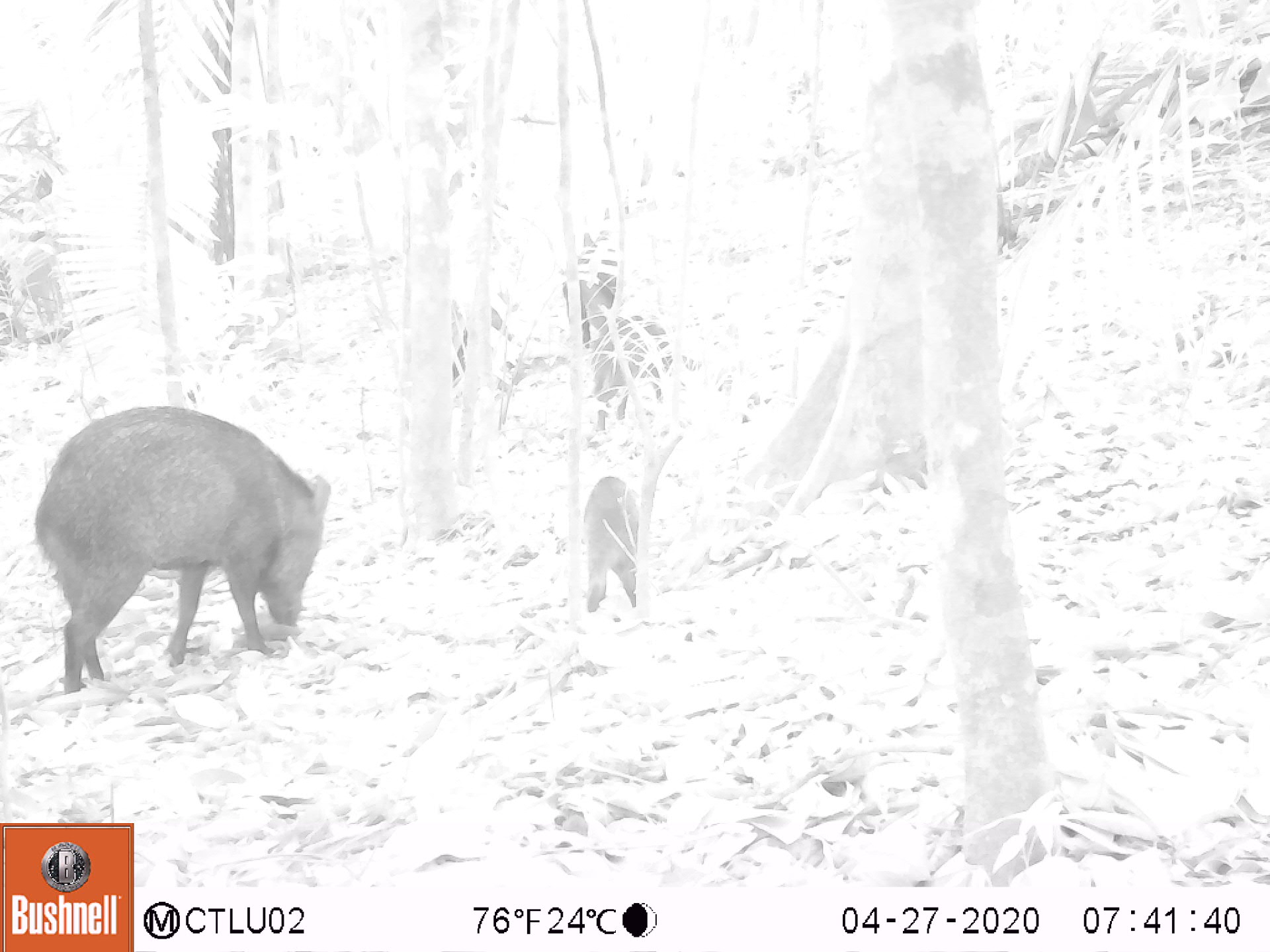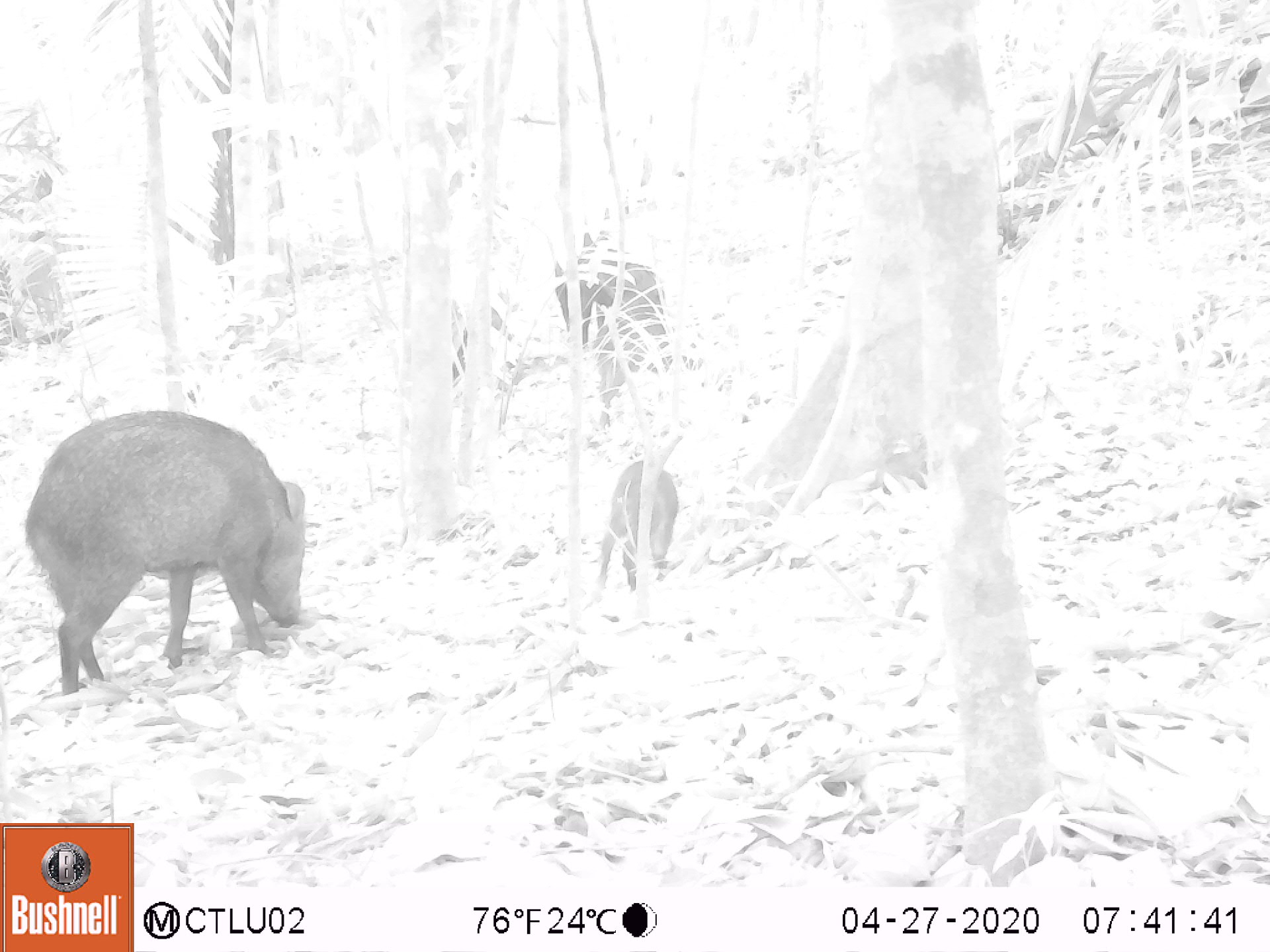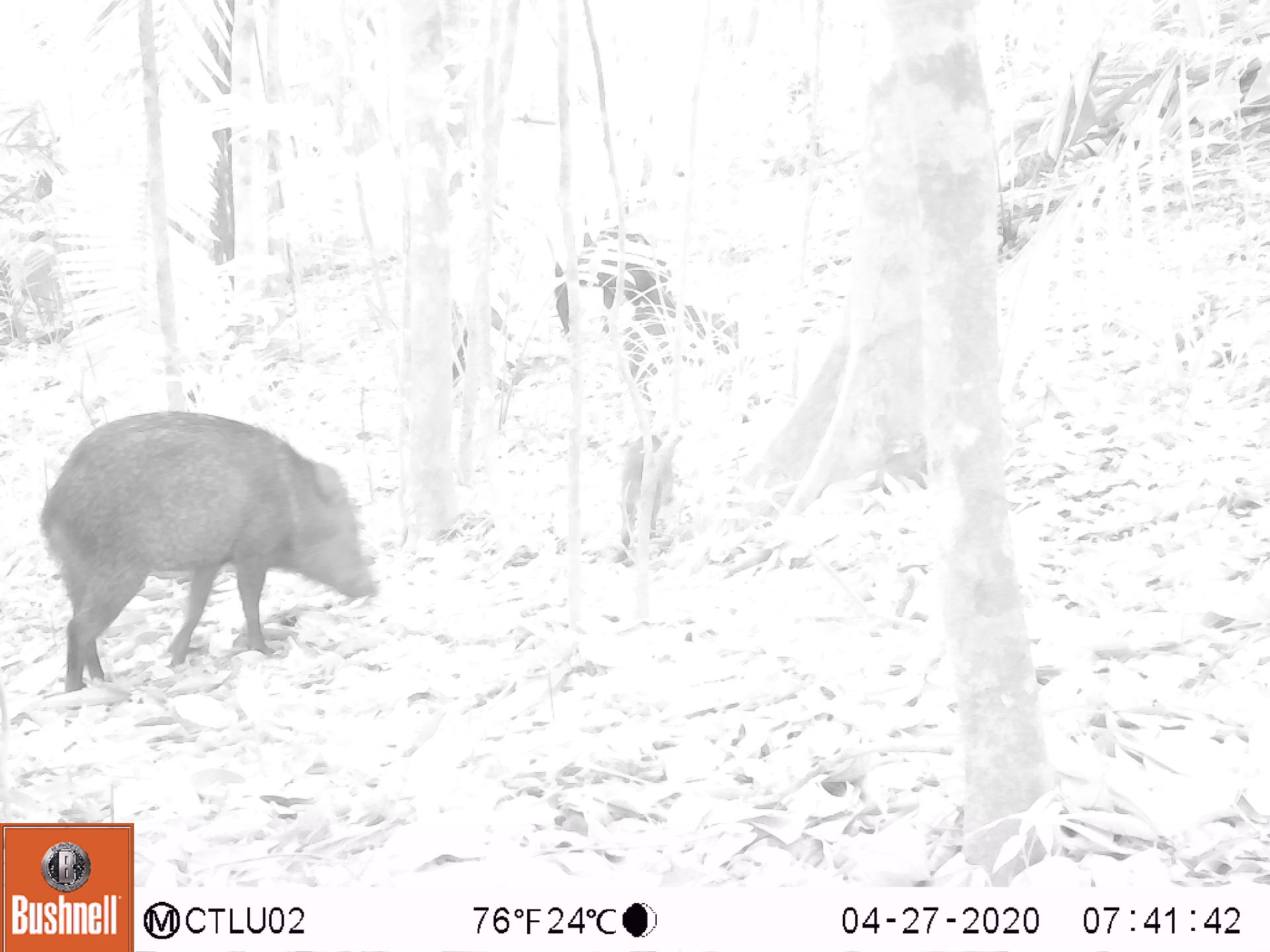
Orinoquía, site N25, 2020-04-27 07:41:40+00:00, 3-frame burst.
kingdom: Animalia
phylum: Chordata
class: Mammalia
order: Artiodactyla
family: Tayassuidae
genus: Pecari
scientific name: Pecari tajacu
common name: collared peccary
Collared peccary (Pecari tajacu).